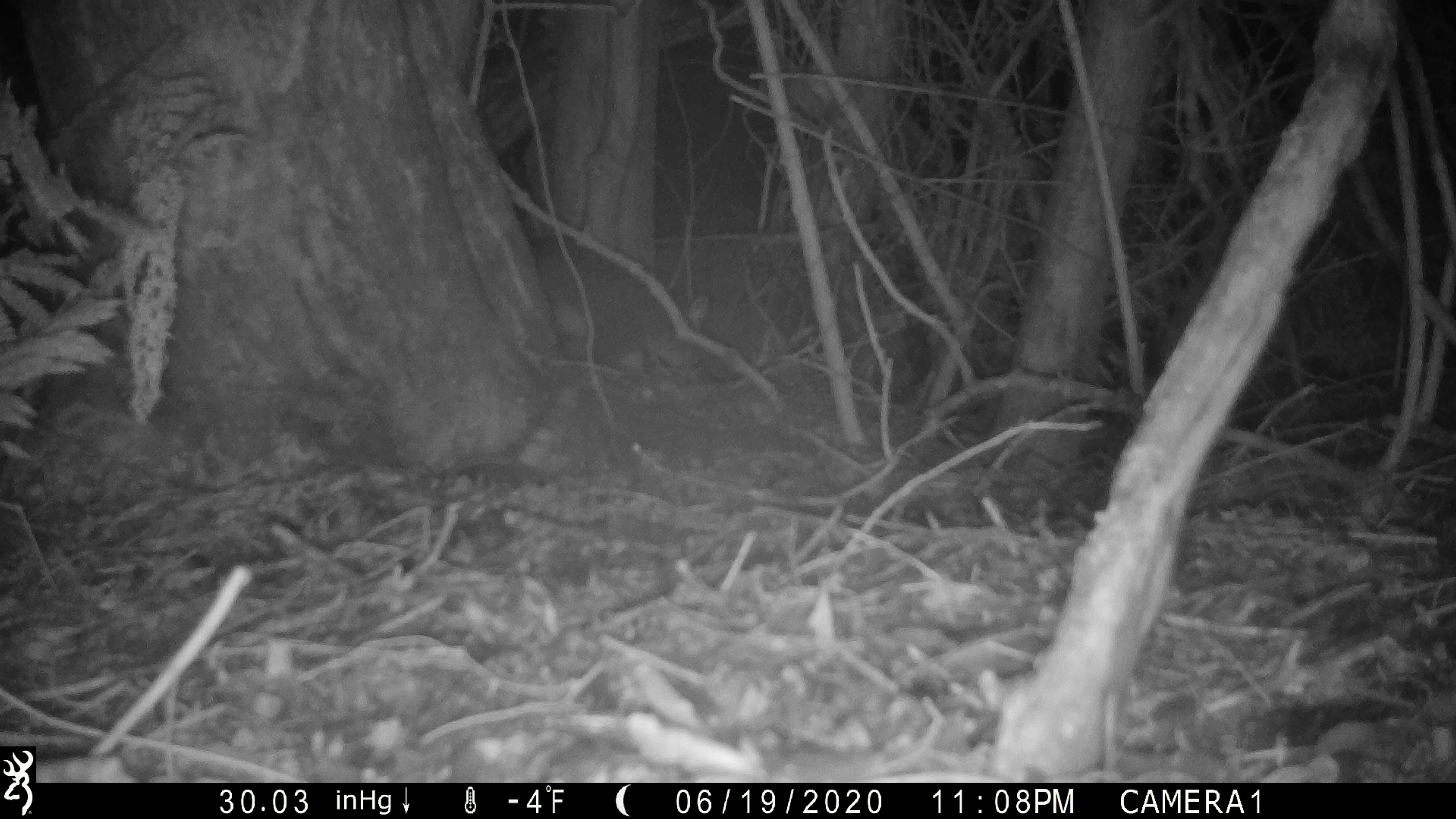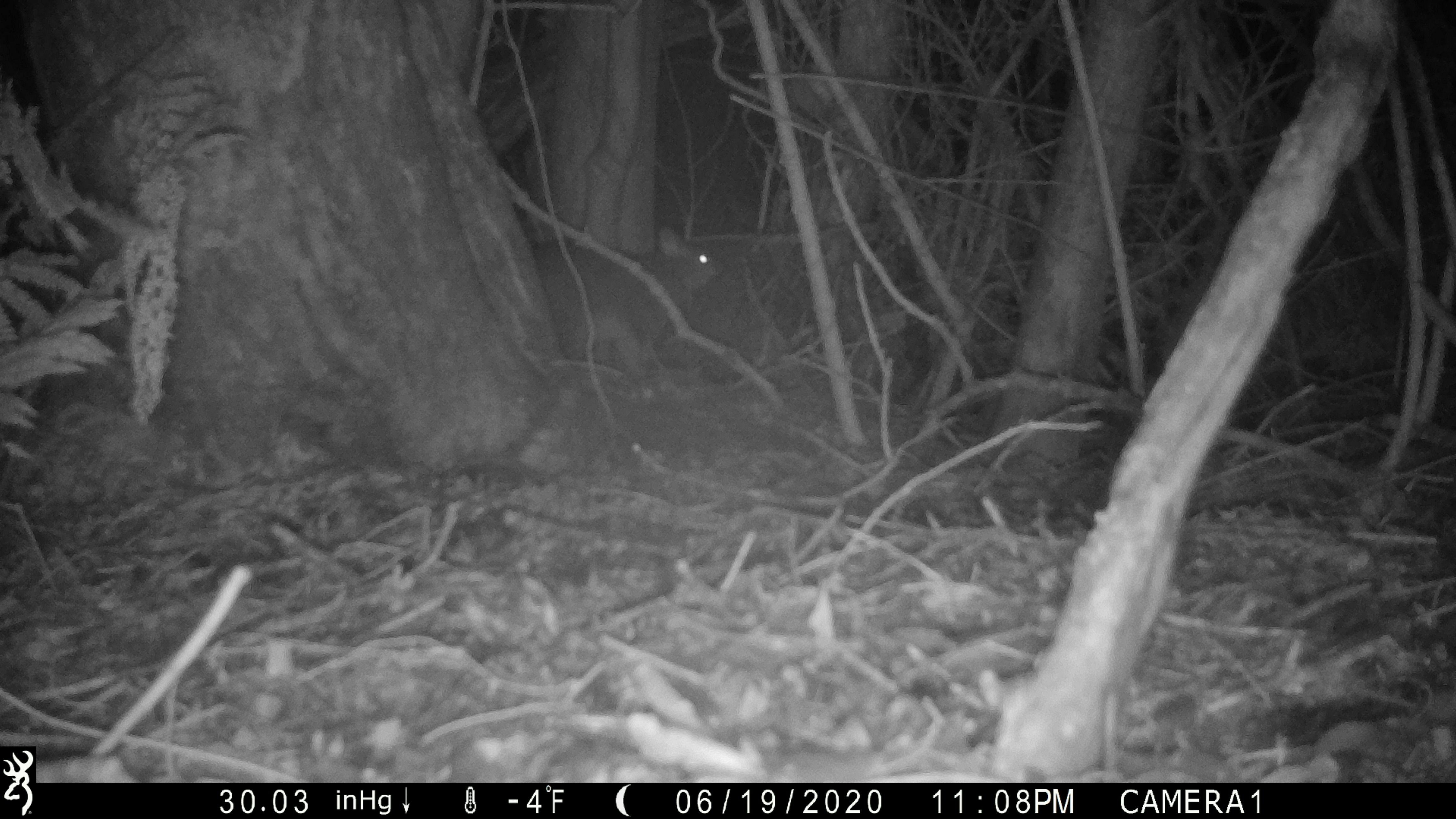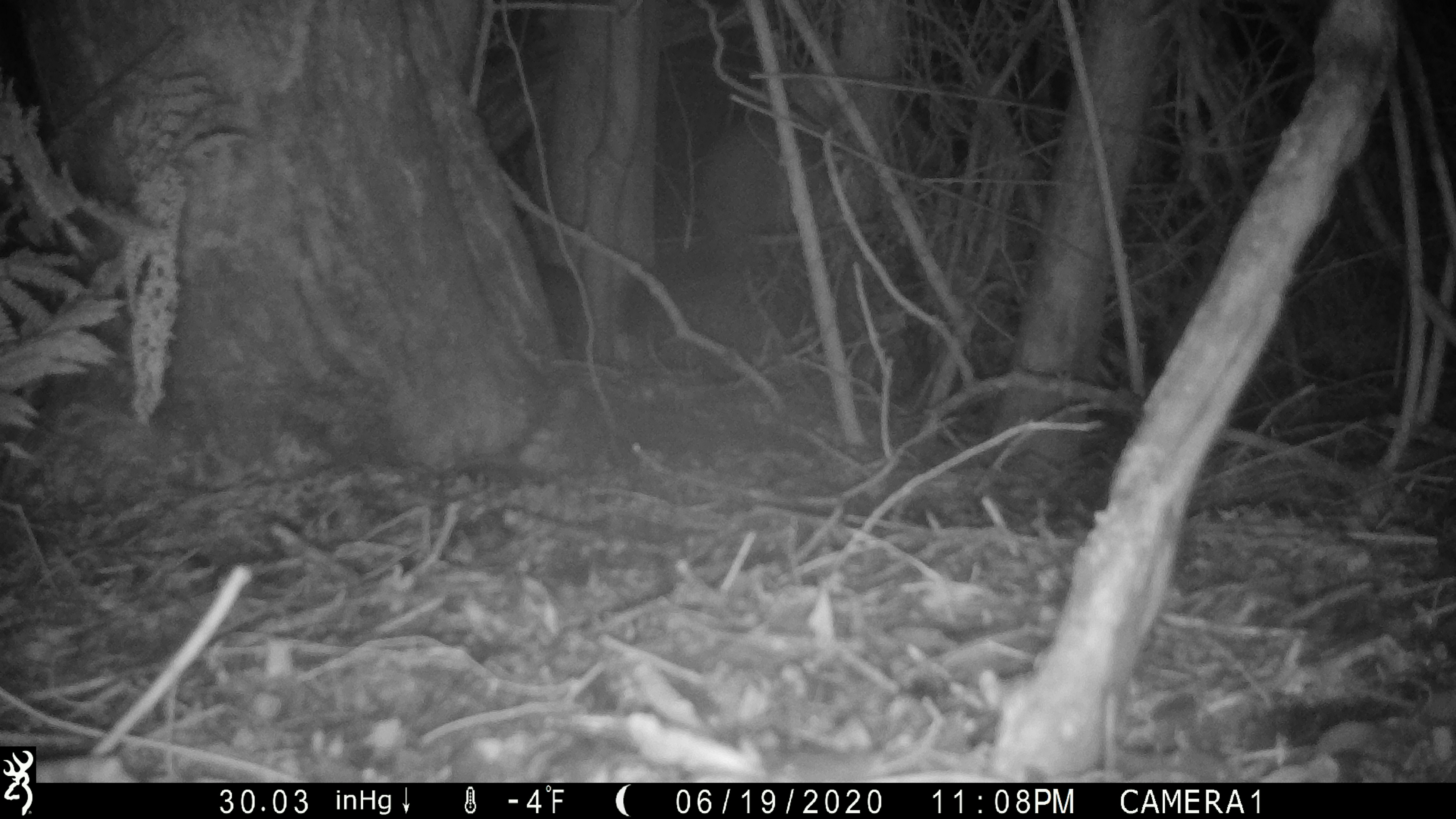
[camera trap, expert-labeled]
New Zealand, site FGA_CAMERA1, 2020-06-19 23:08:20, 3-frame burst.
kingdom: Animalia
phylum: Chordata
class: Mammalia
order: Diprotodontia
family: Phalangeridae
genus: Trichosurus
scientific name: Trichosurus vulpecula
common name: common brushtail possum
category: possum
Possum (common brushtail possum) (Trichosurus vulpecula).